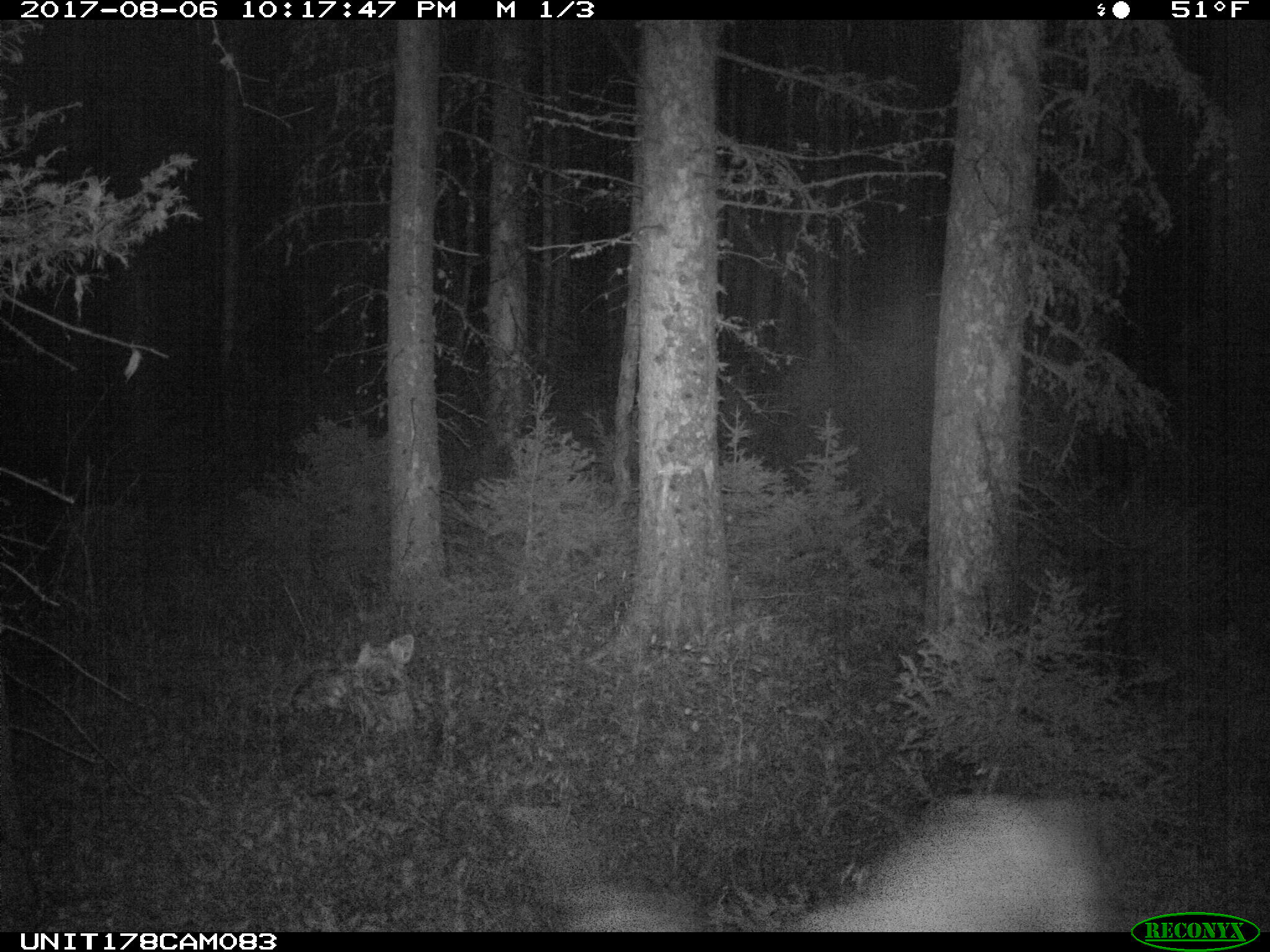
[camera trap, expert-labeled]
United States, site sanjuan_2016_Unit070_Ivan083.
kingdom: Animalia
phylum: Chordata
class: Mammalia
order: Artiodactyla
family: Cervidae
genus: Odocoileus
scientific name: Odocoileus hemionus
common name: mule deer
Odocoileus hemionus (mule deer).